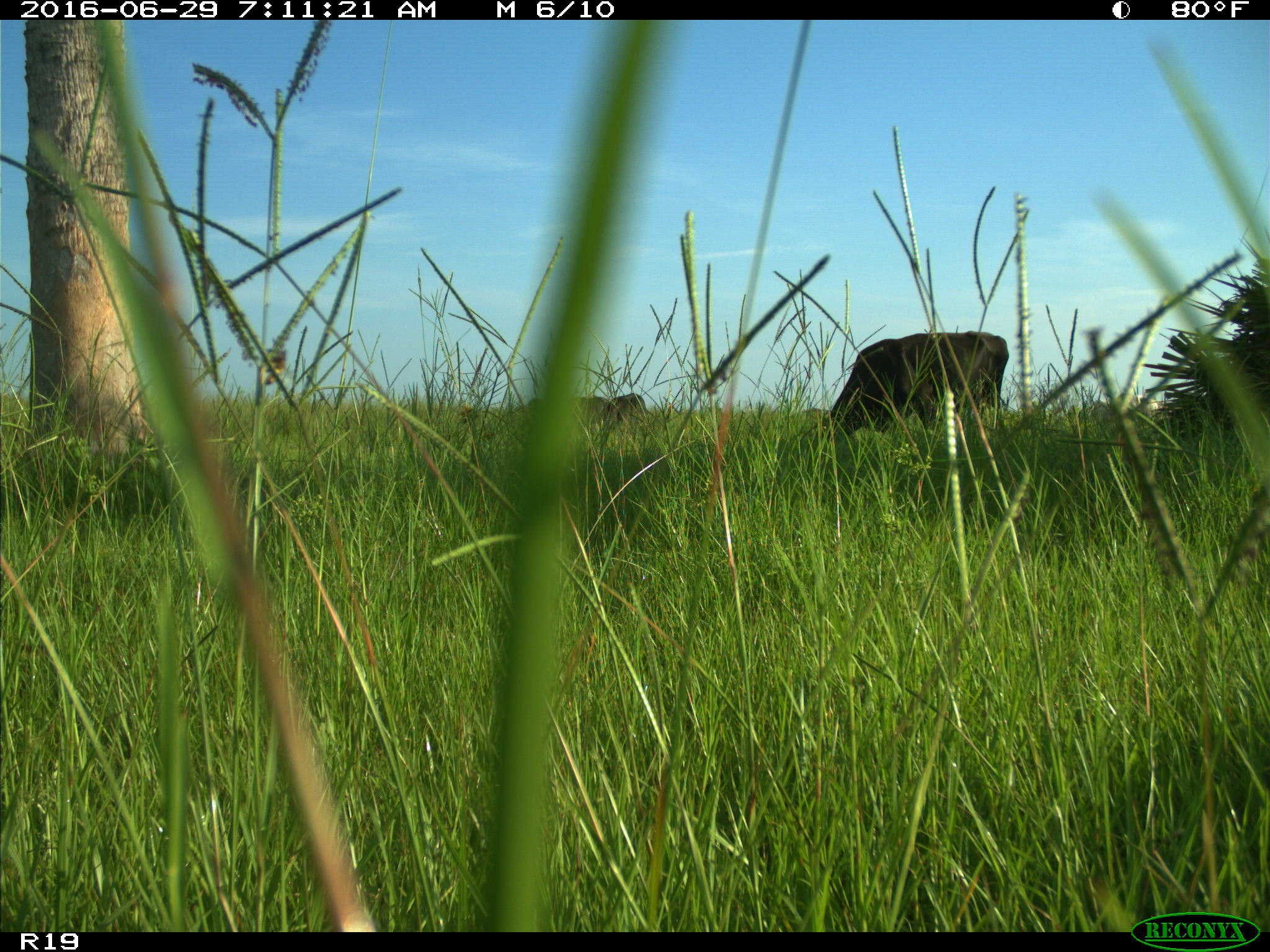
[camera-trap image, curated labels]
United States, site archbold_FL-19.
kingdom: Animalia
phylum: Chordata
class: Mammalia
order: Artiodactyla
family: Bovidae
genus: Bos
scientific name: Bos taurus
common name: domestic cow